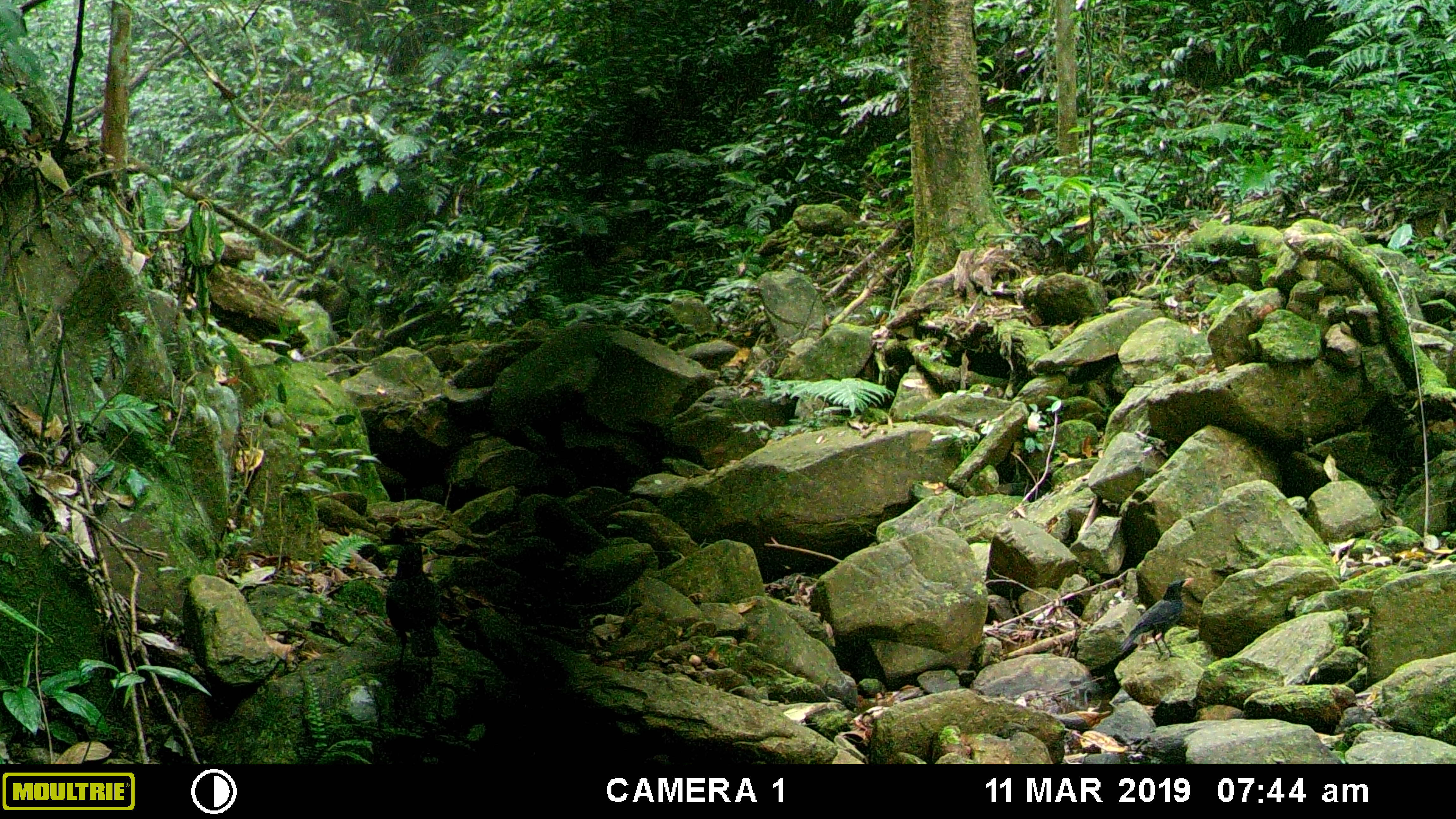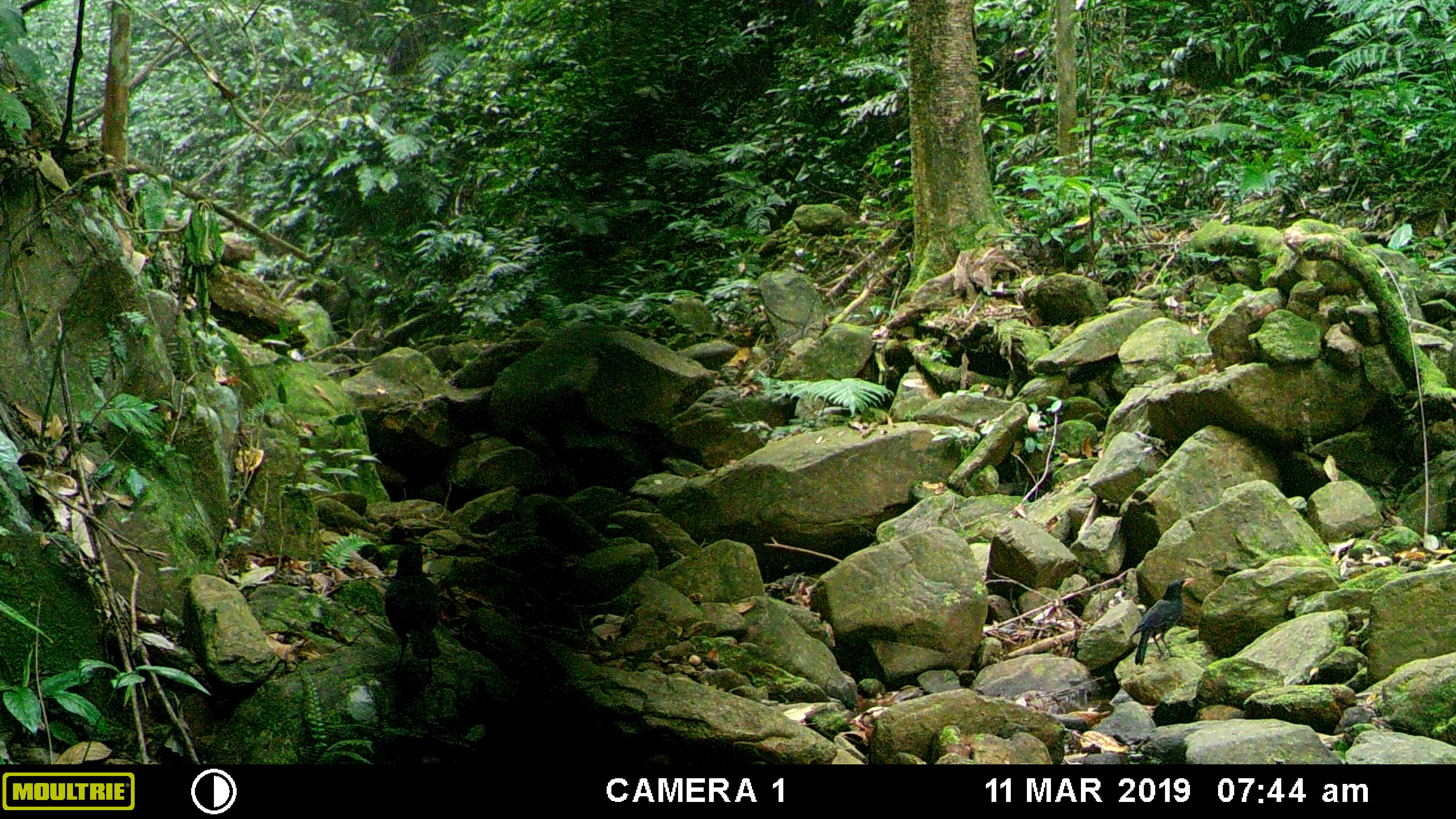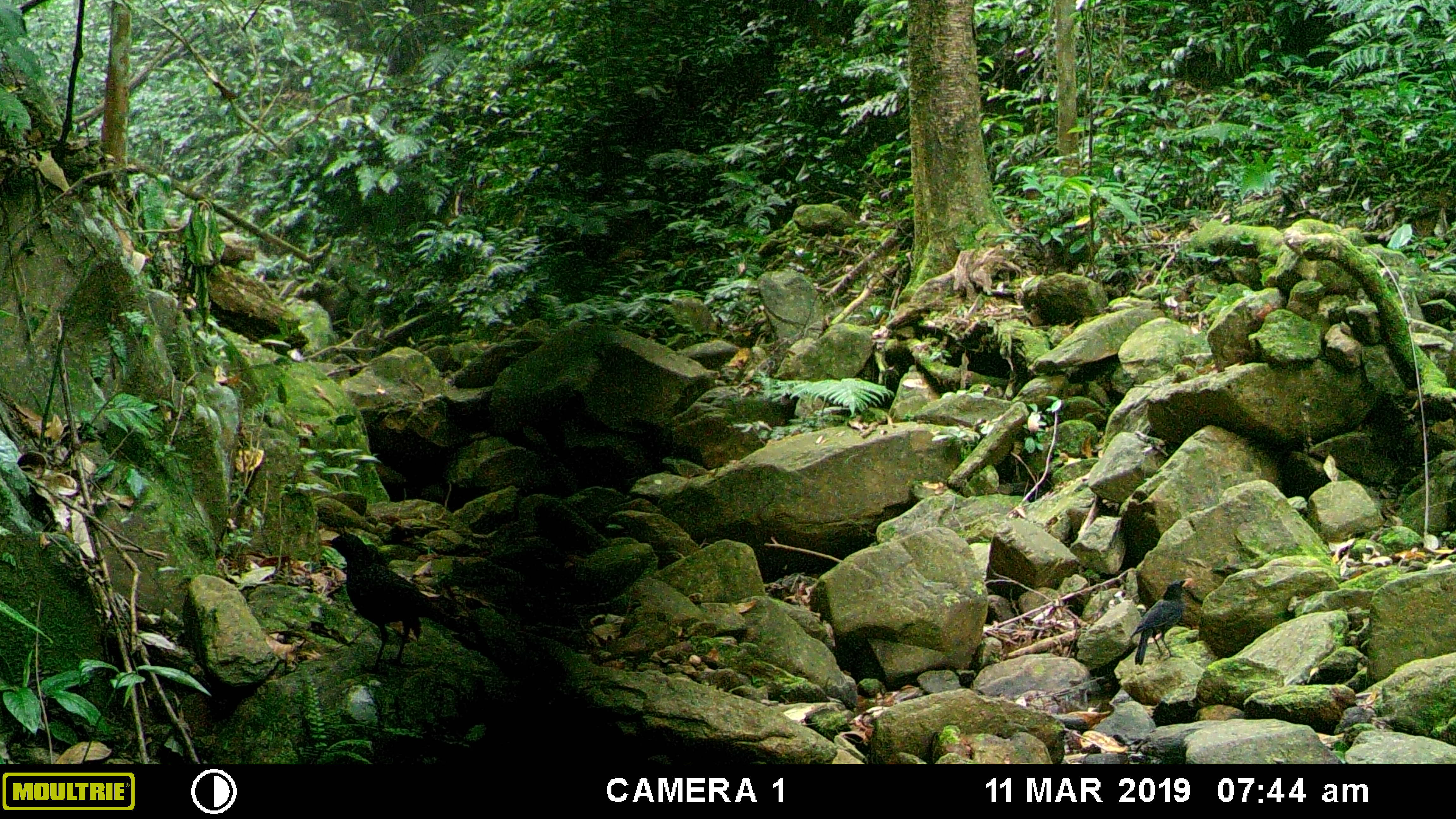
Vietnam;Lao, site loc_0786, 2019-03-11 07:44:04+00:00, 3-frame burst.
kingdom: Animalia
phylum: Chordata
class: Aves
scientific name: Aves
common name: bird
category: unidentified bird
Unidentified bird (bird) (Aves). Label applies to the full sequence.